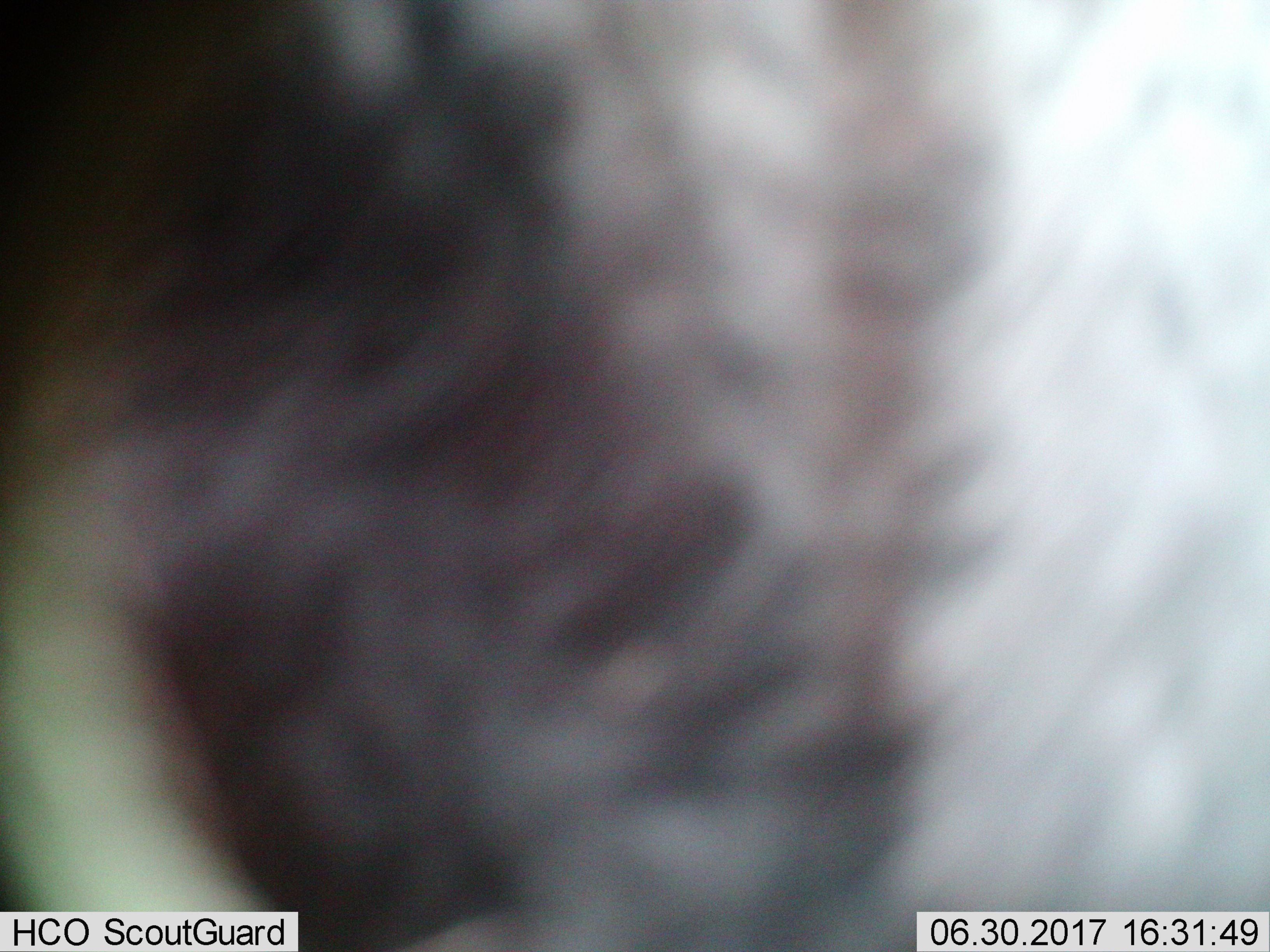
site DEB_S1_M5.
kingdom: Animalia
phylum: Chordata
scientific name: Vertebrata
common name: domestic animal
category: domesticanimal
Domesticanimal (domestic animal) (Vertebrata), count 1. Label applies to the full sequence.